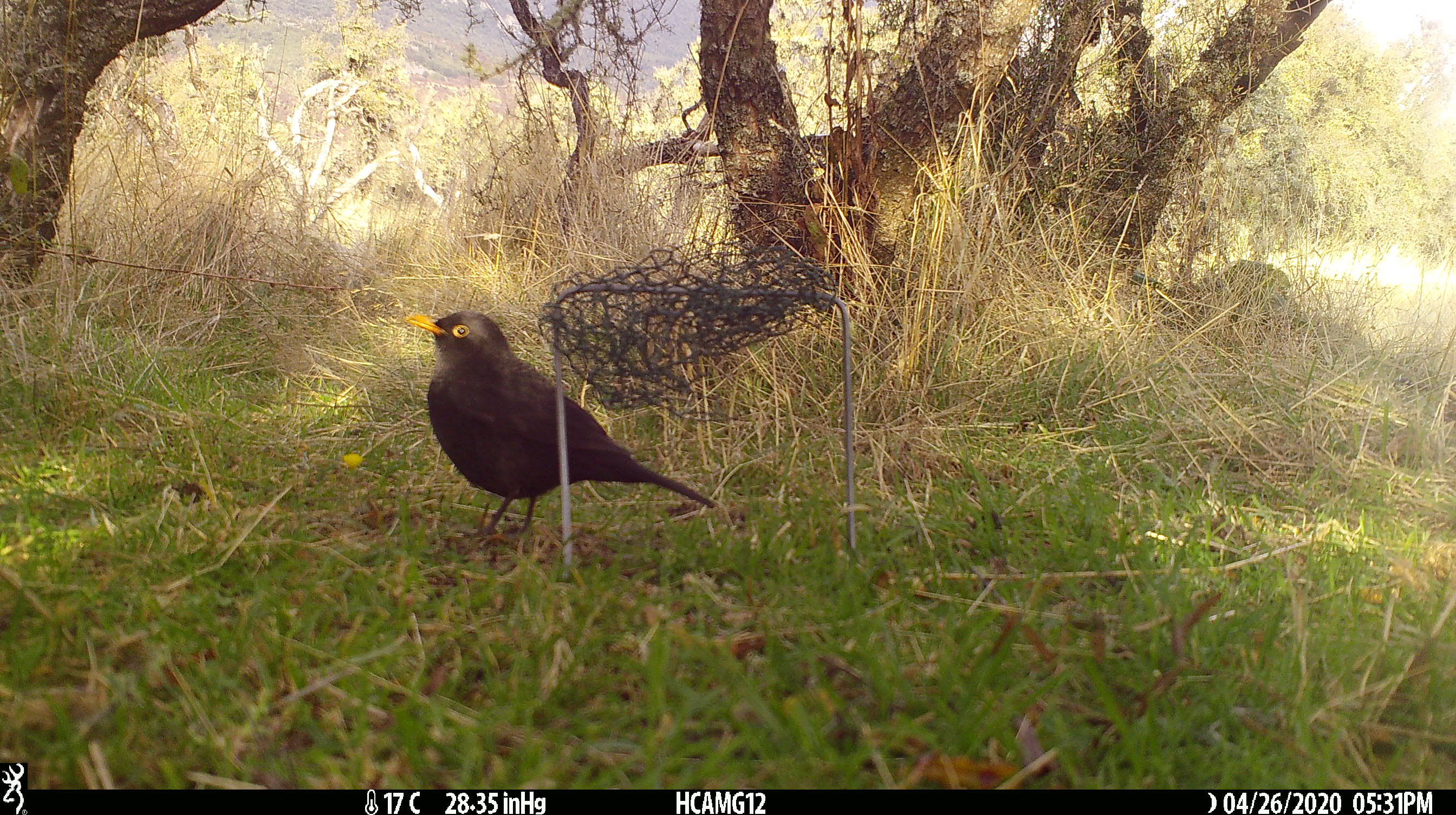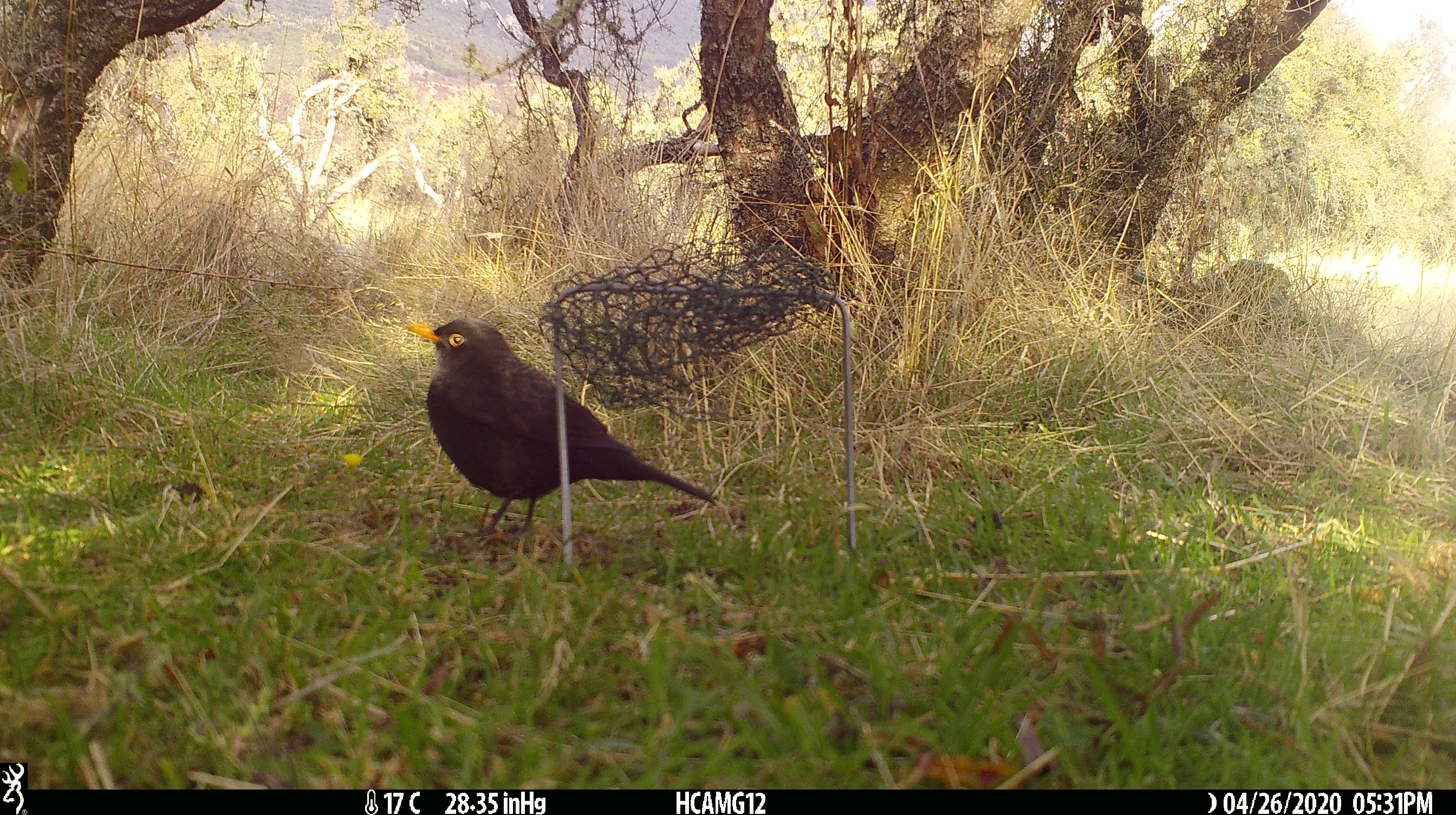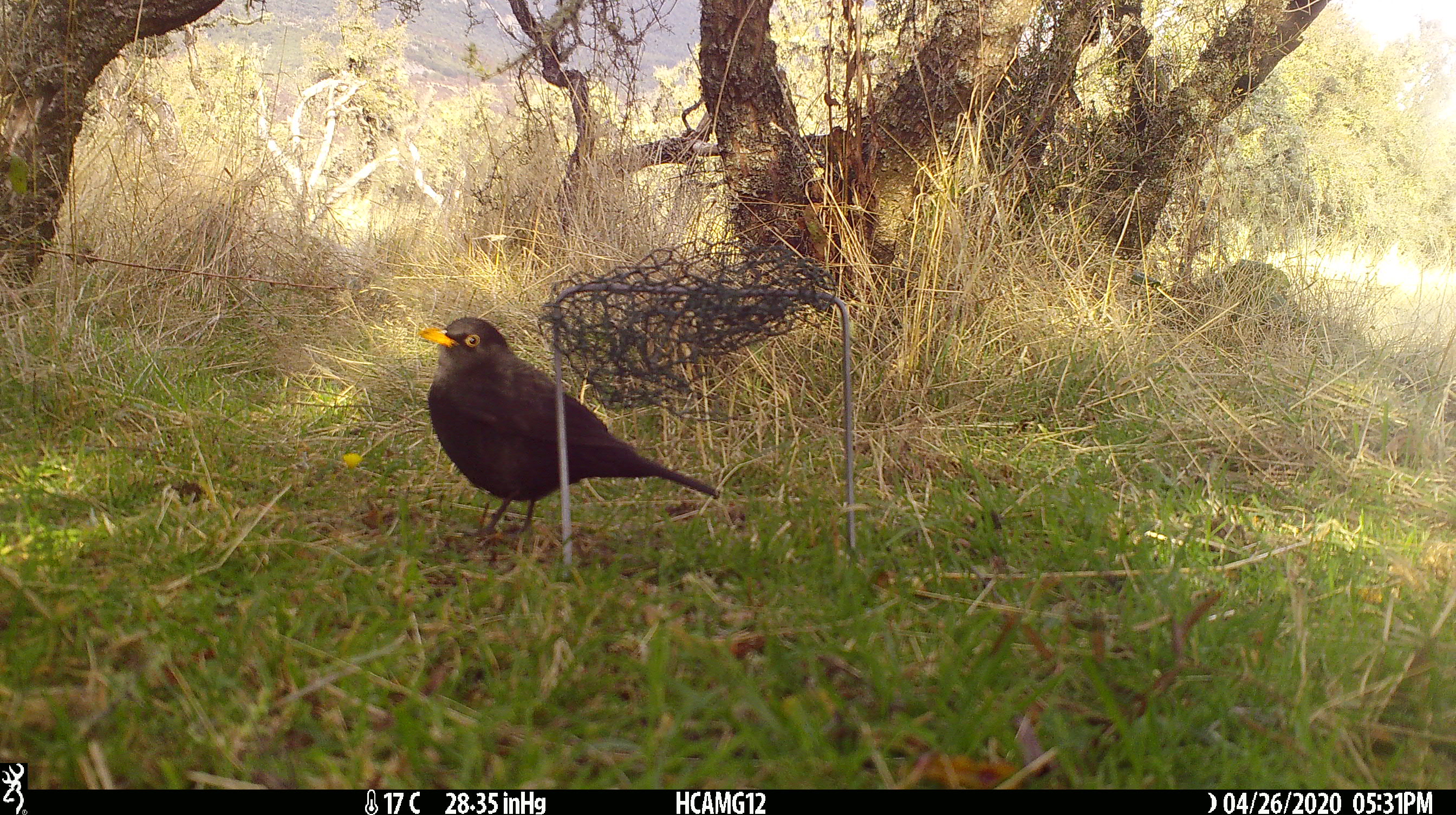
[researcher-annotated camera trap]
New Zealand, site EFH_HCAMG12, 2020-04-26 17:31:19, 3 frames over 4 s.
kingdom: Animalia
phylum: Chordata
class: Aves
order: Passeriformes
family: Turdidae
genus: Turdus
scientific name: Turdus merula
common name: eurasian blackbird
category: blackbird